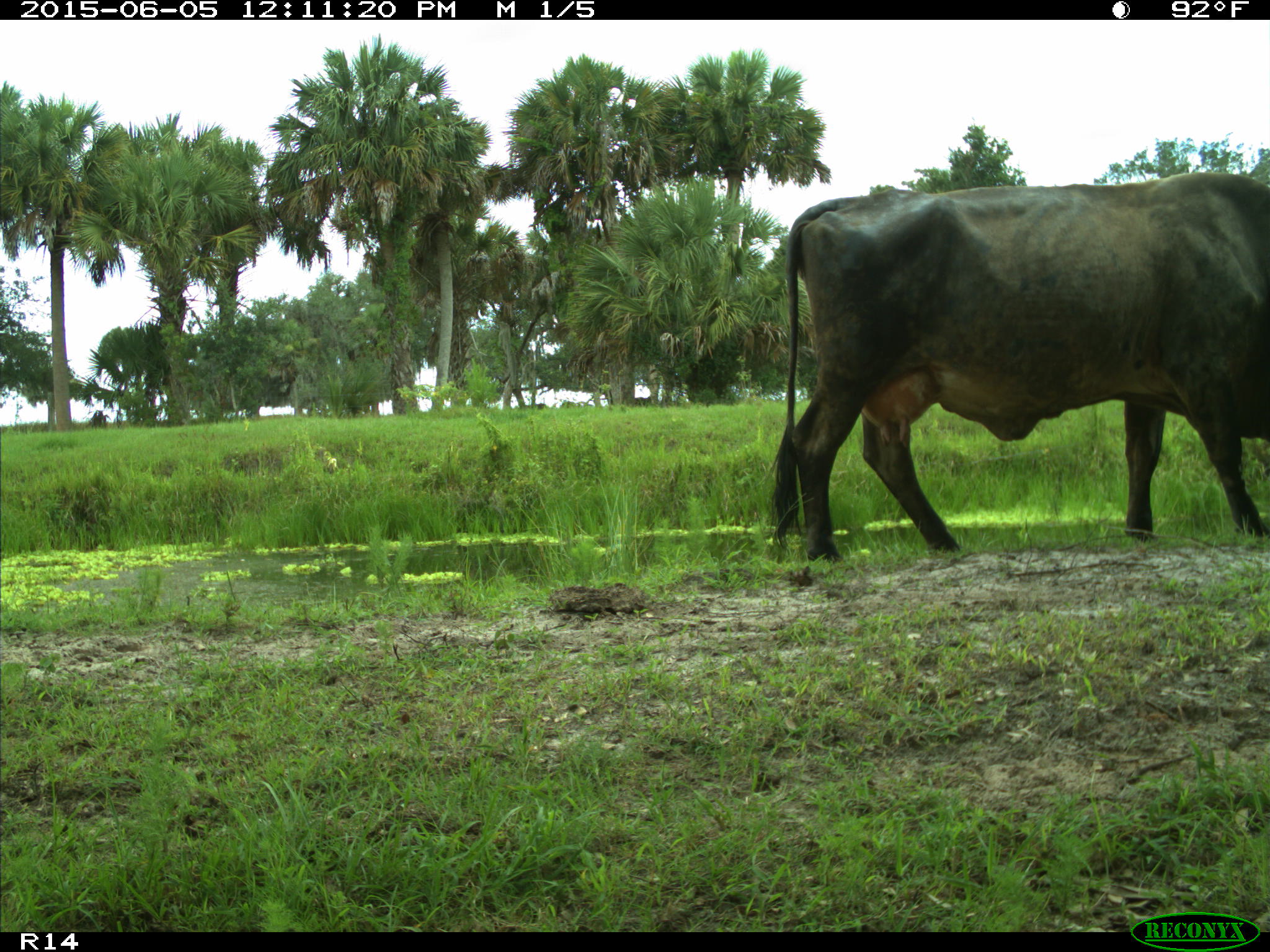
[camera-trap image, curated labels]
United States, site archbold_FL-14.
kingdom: Animalia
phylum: Chordata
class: Mammalia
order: Artiodactyla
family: Bovidae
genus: Bos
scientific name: Bos taurus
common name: domestic cow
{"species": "Bos taurus (domestic cow)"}